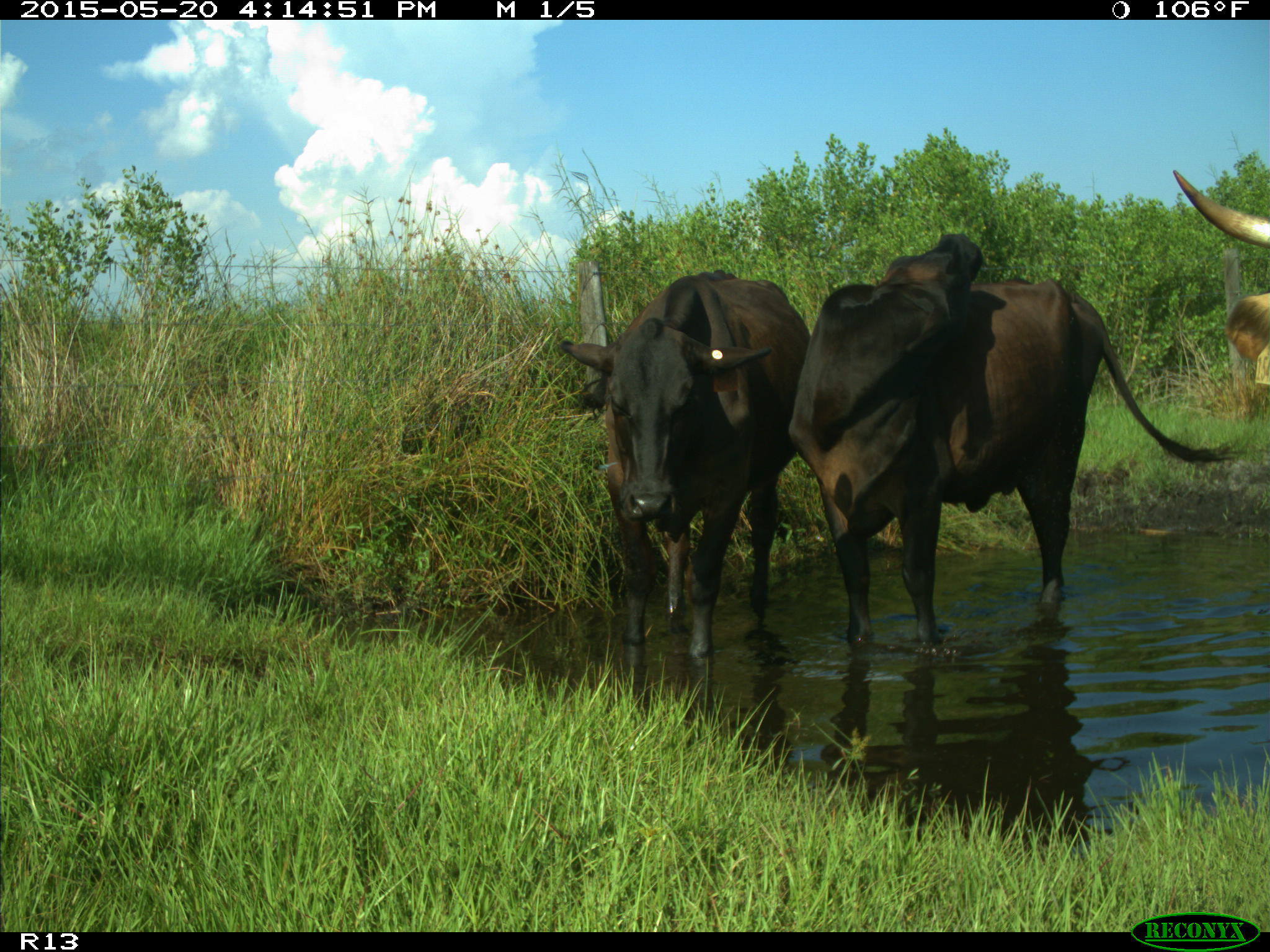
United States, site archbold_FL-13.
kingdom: Animalia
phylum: Chordata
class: Mammalia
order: Artiodactyla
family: Bovidae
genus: Bos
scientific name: Bos taurus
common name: domestic cow